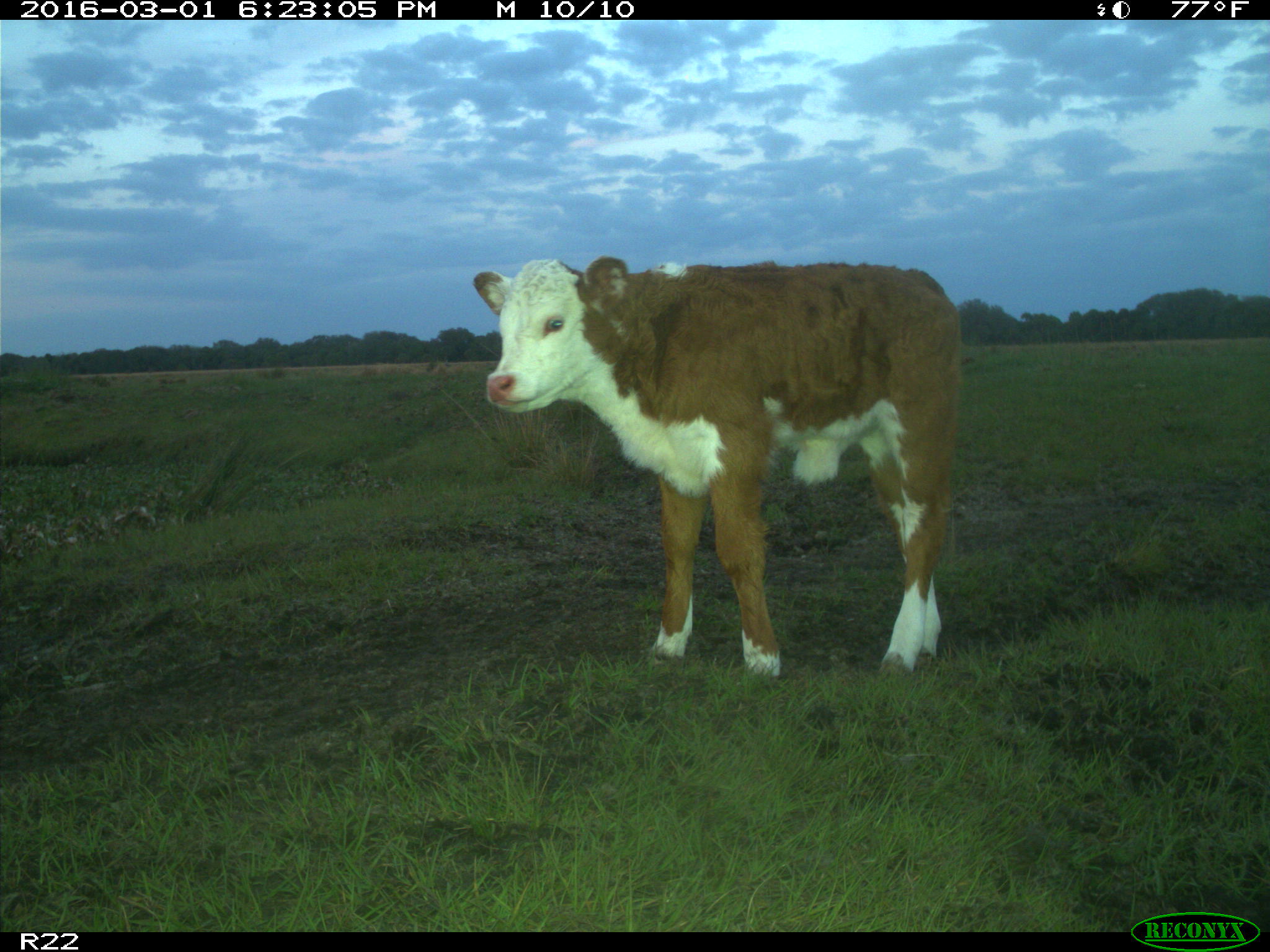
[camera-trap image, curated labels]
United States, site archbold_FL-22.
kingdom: Animalia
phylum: Chordata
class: Mammalia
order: Artiodactyla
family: Bovidae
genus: Bos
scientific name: Bos taurus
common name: domestic cow